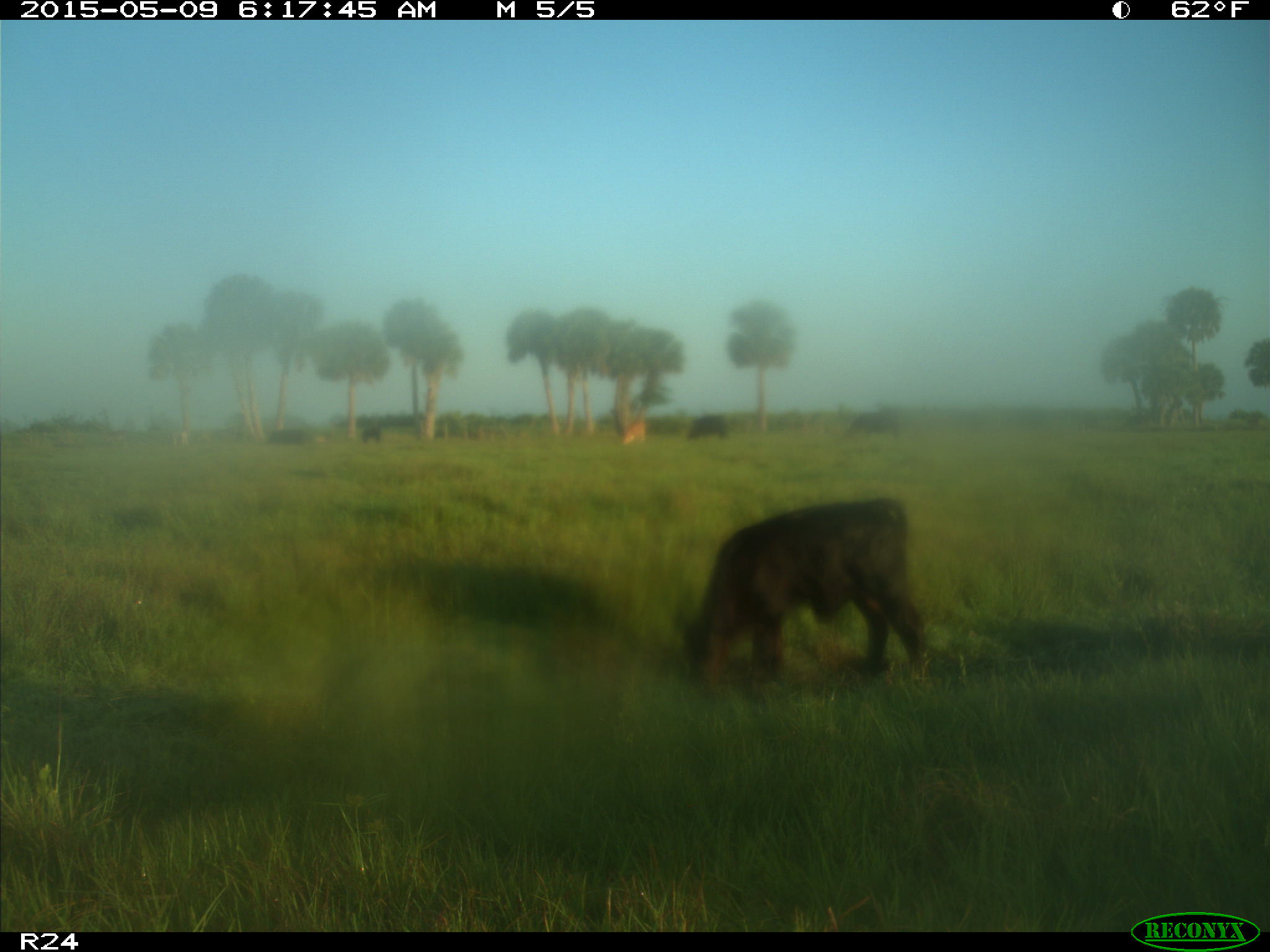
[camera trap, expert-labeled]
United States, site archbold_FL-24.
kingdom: Animalia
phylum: Chordata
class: Mammalia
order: Artiodactyla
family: Bovidae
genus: Bos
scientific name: Bos taurus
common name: domestic cow